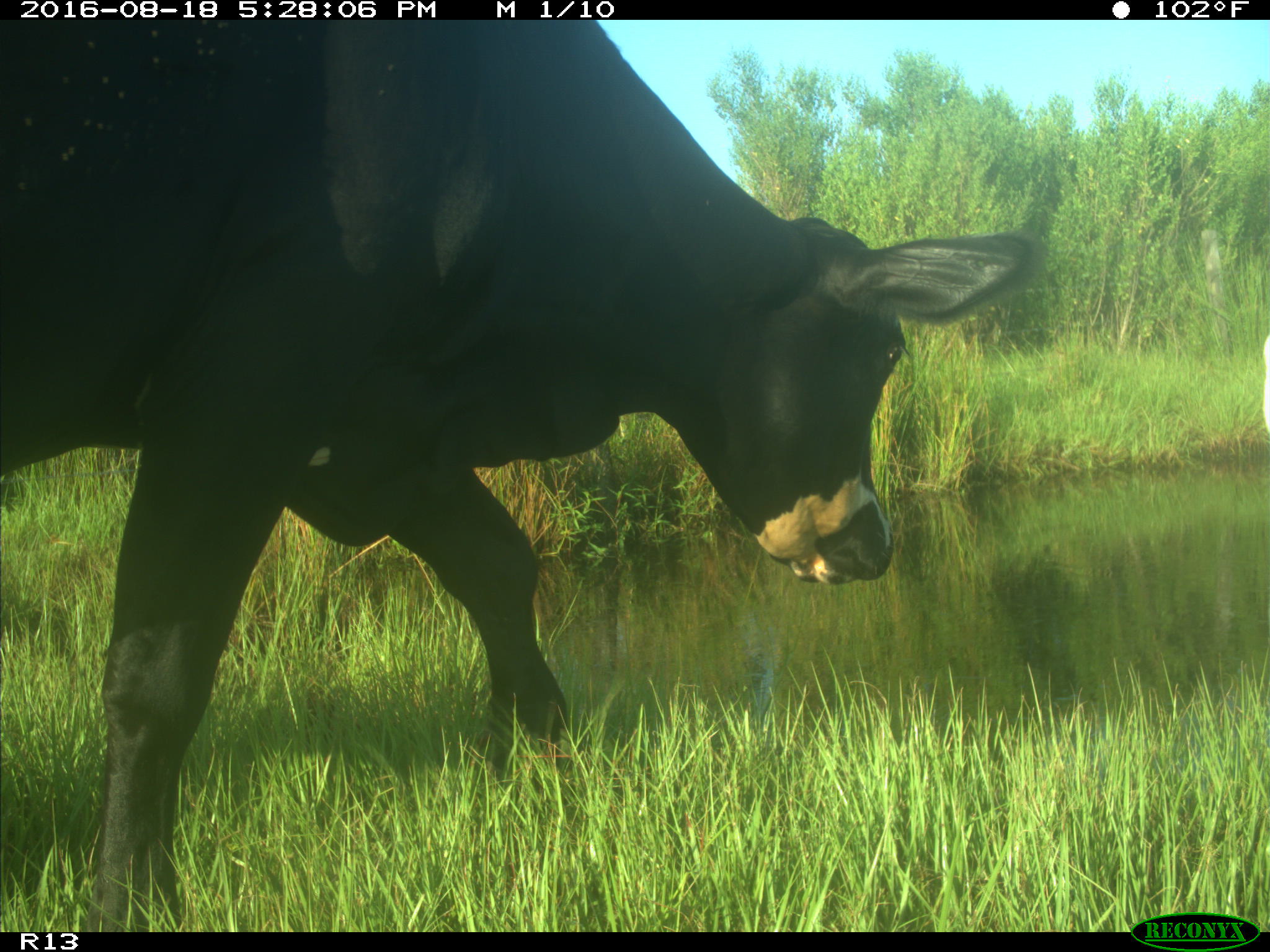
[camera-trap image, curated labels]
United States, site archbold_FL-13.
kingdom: Animalia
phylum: Chordata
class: Mammalia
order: Artiodactyla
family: Bovidae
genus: Bos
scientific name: Bos taurus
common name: domestic cow